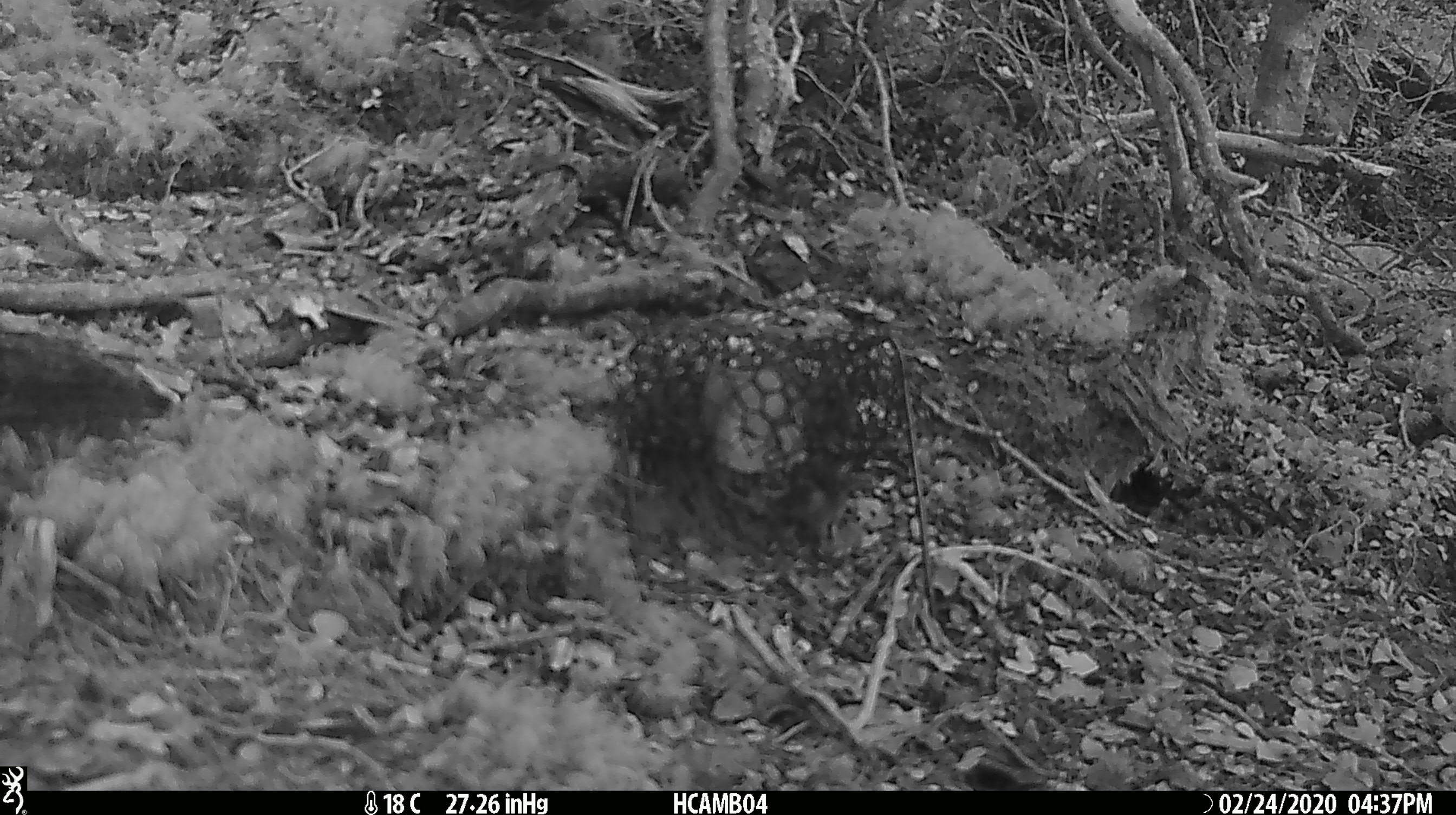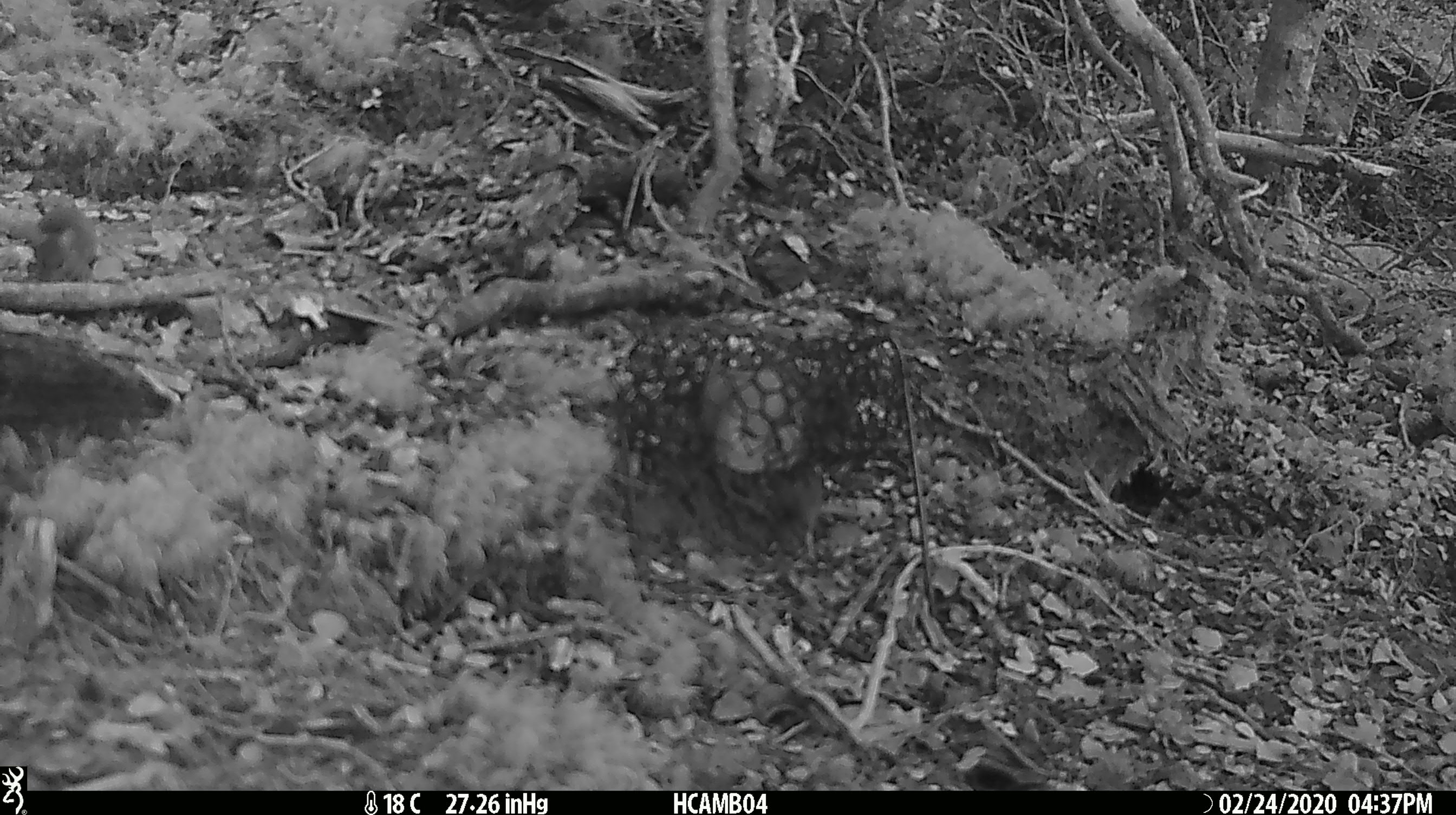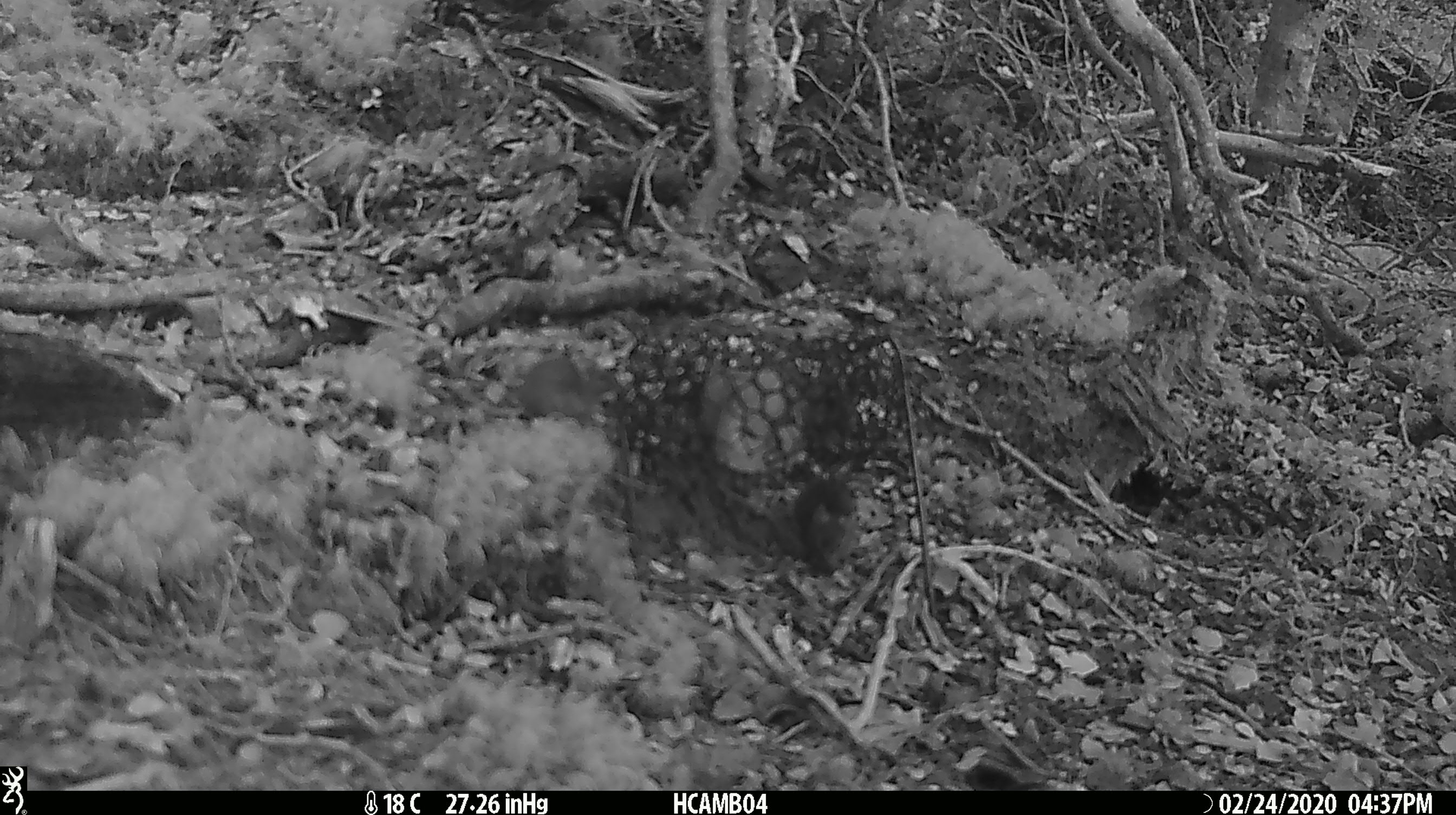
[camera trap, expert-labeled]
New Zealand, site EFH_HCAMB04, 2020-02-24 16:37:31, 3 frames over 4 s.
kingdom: Animalia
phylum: Chordata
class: Mammalia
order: Rodentia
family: Muridae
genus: Mus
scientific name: Mus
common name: mouse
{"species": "mouse (Mus)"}